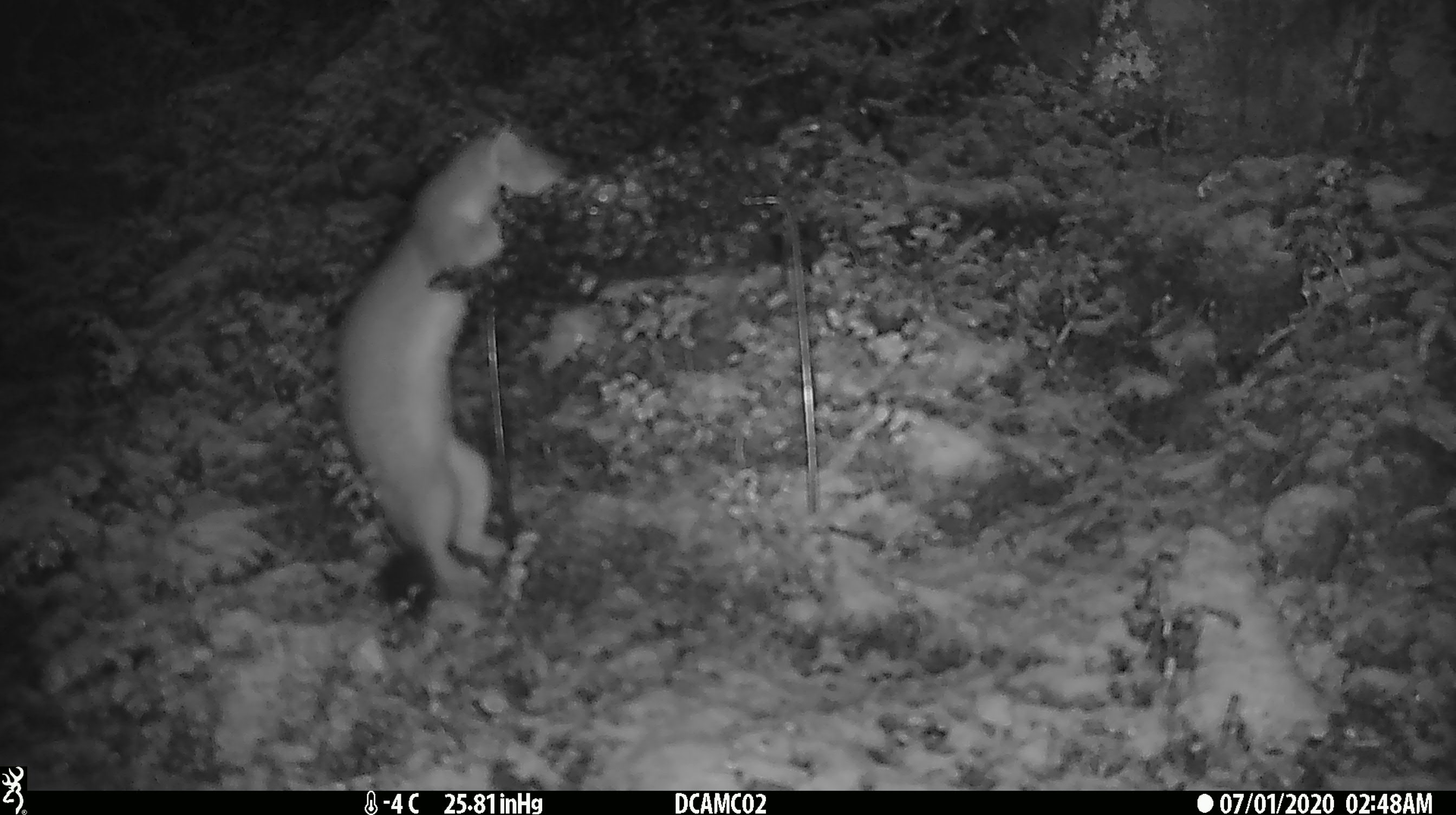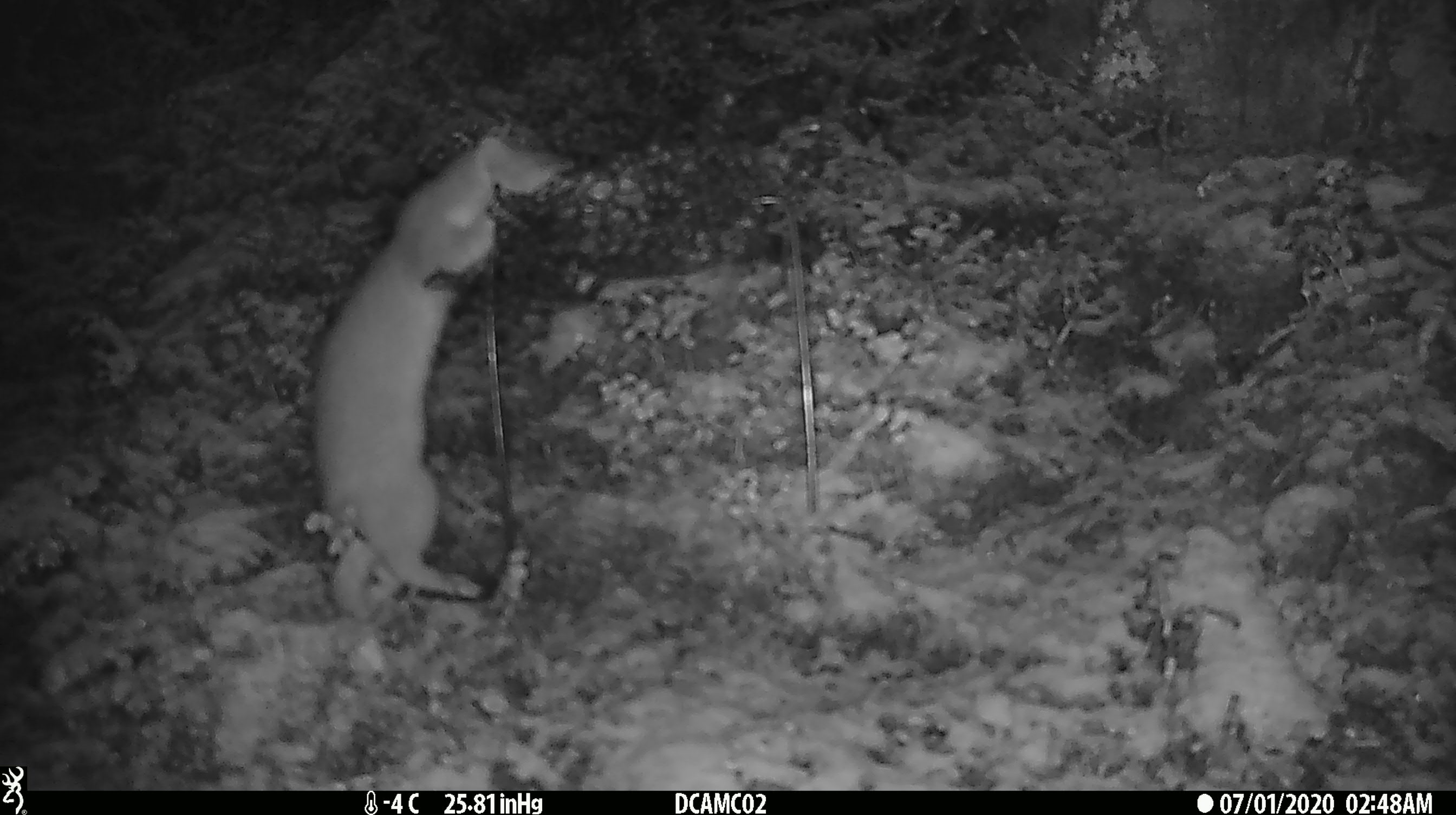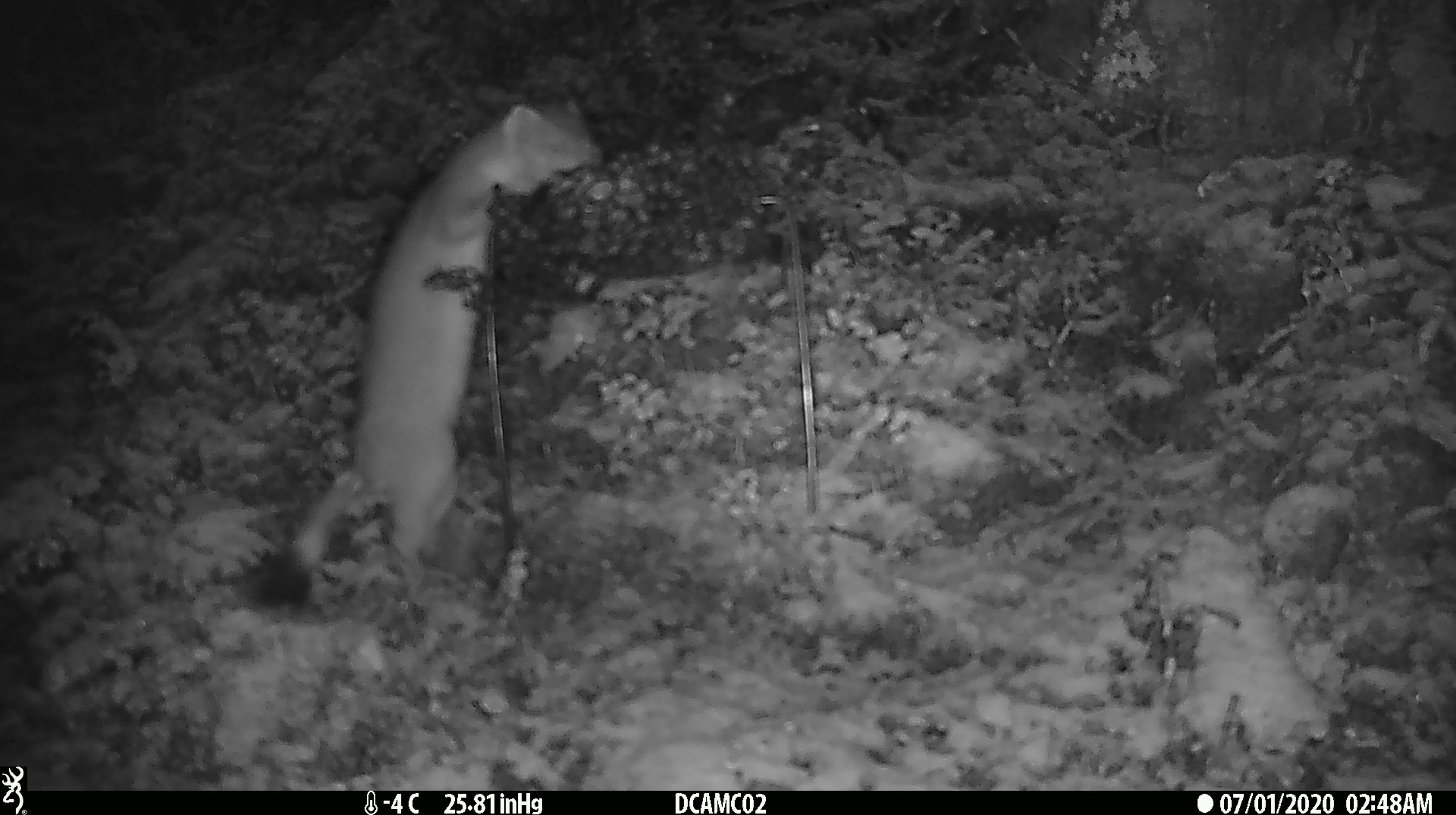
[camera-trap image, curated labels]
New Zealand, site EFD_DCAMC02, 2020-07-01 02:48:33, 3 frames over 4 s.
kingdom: Animalia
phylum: Chordata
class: Mammalia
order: Carnivora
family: Mustelidae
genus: Mustela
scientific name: Mustela erminea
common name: stoat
Stoat (Mustela erminea).